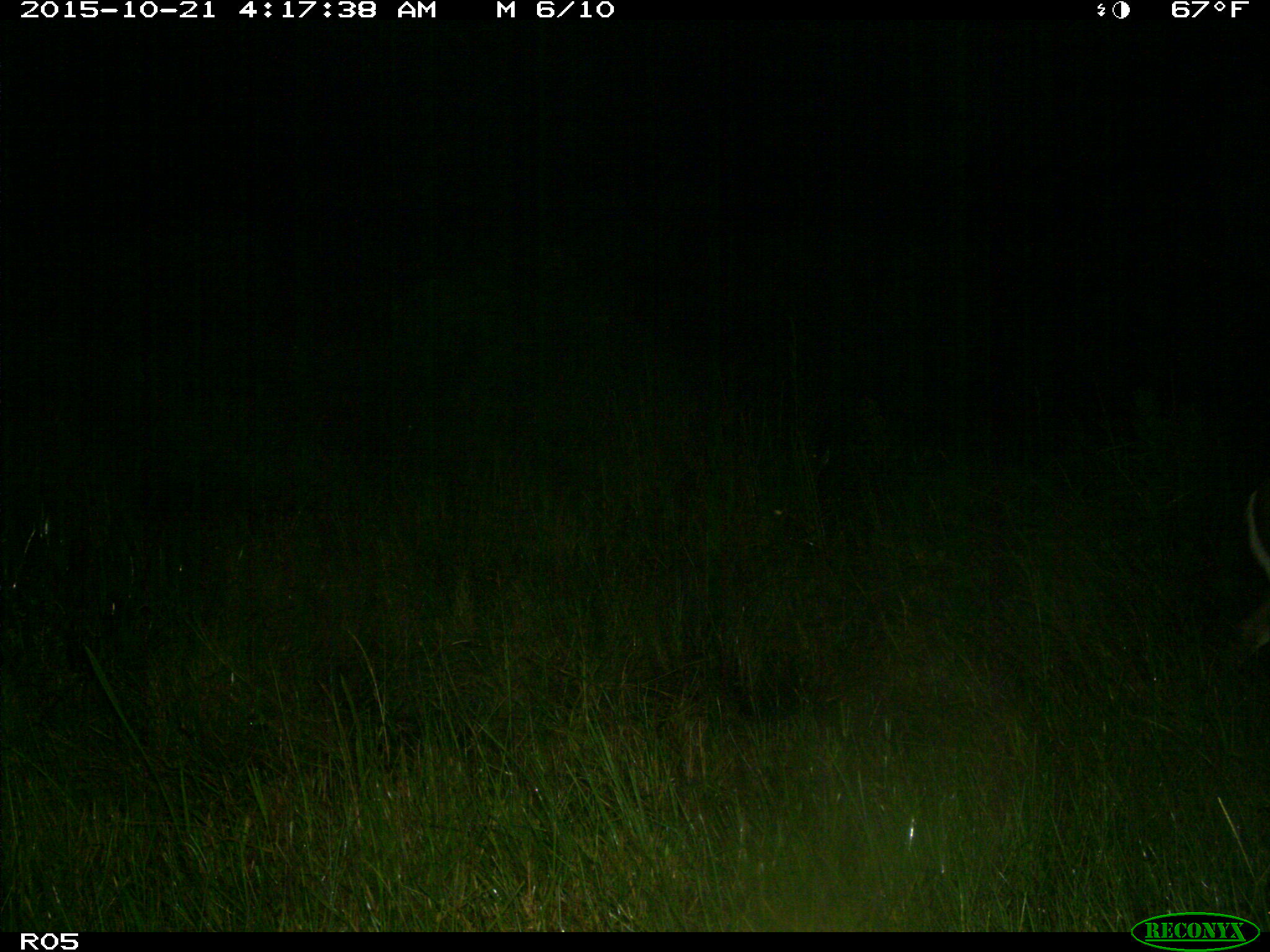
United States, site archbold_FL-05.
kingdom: Animalia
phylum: Chordata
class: Mammalia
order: Artiodactyla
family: Cervidae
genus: Odocoileus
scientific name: Odocoileus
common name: deer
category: unidentified deer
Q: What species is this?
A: Unidentified deer (deer) (Odocoileus).